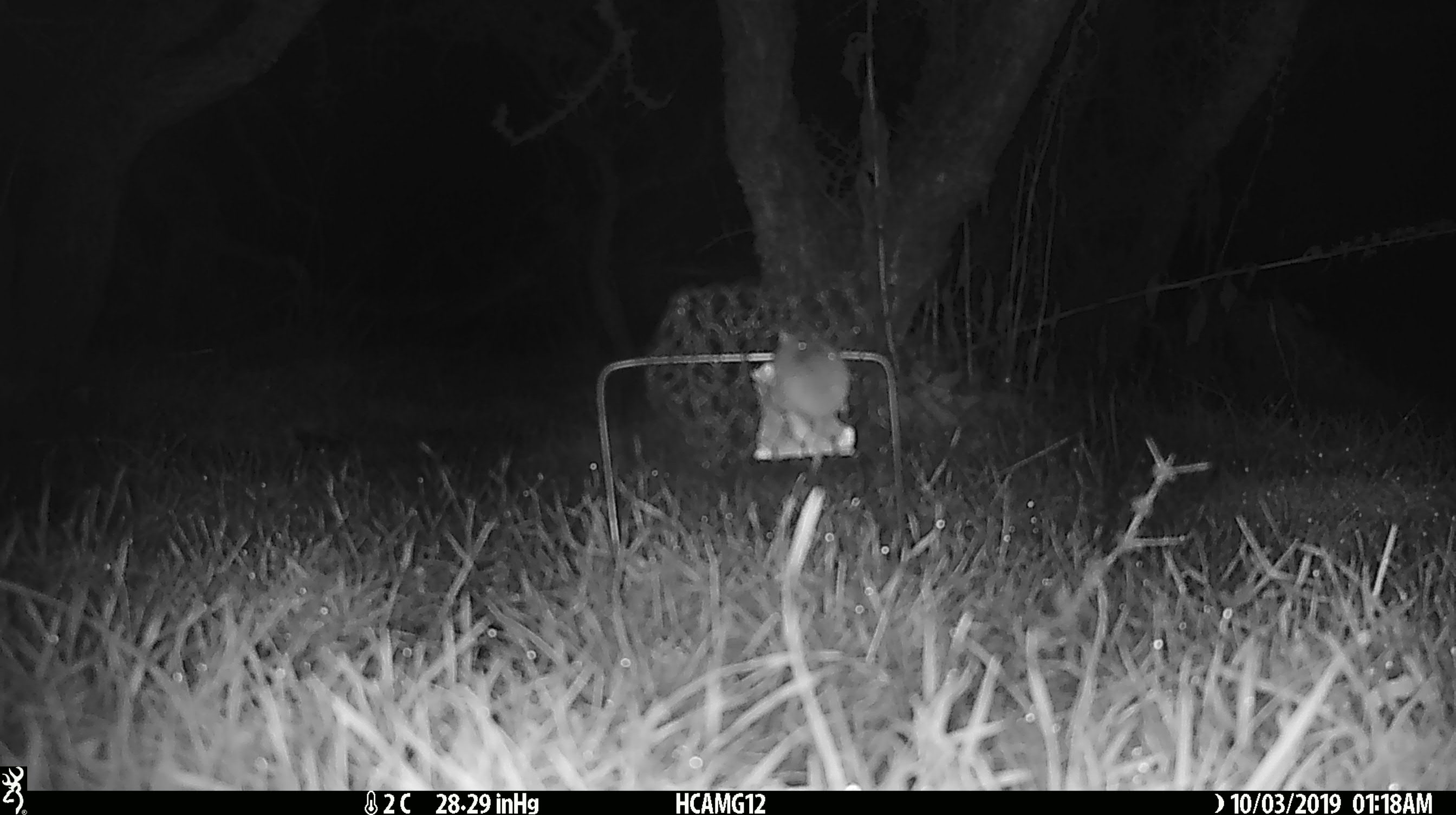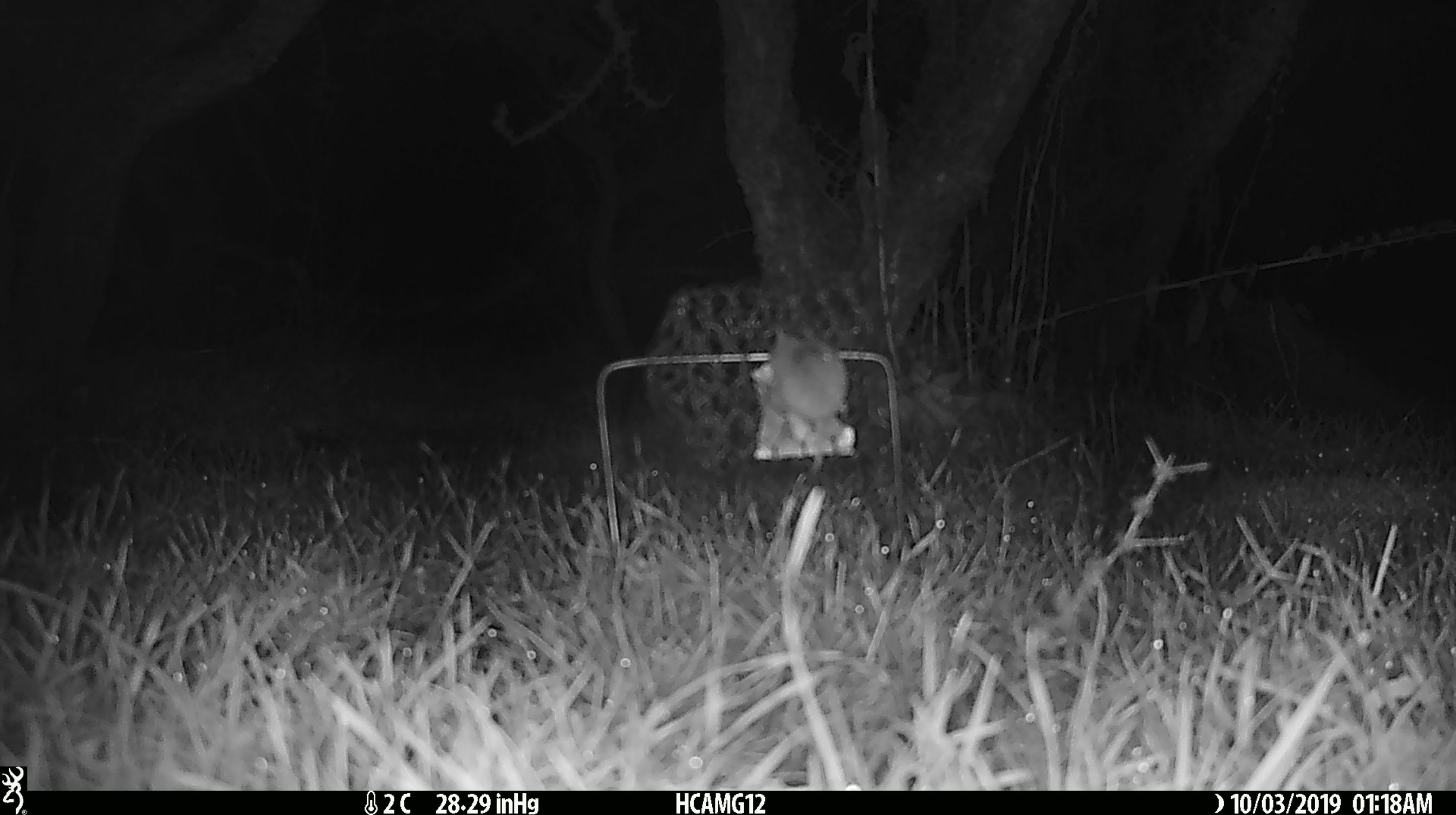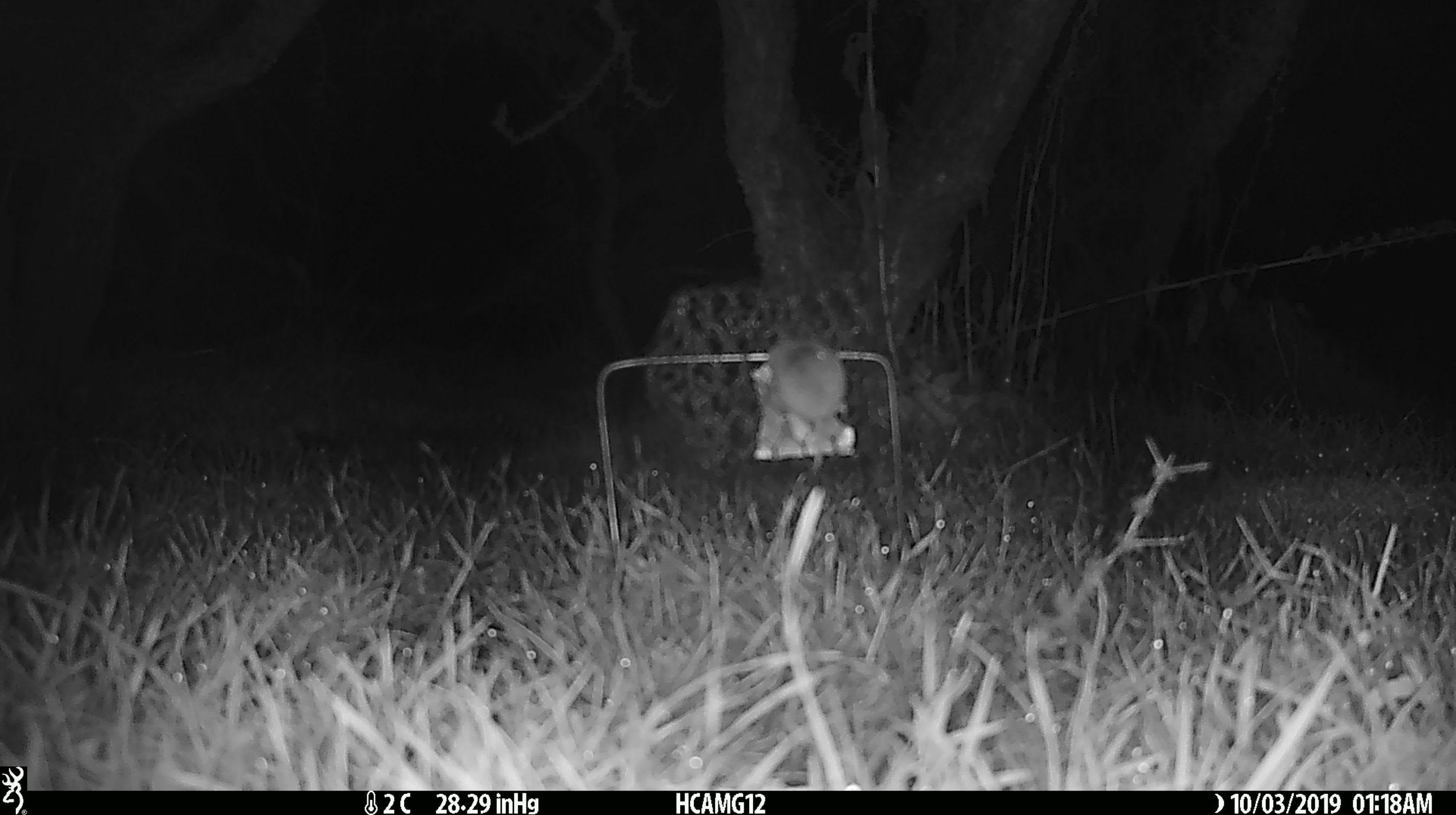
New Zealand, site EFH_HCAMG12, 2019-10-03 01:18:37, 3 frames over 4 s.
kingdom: Animalia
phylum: Chordata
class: Mammalia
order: Rodentia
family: Muridae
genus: Mus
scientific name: Mus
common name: mouse